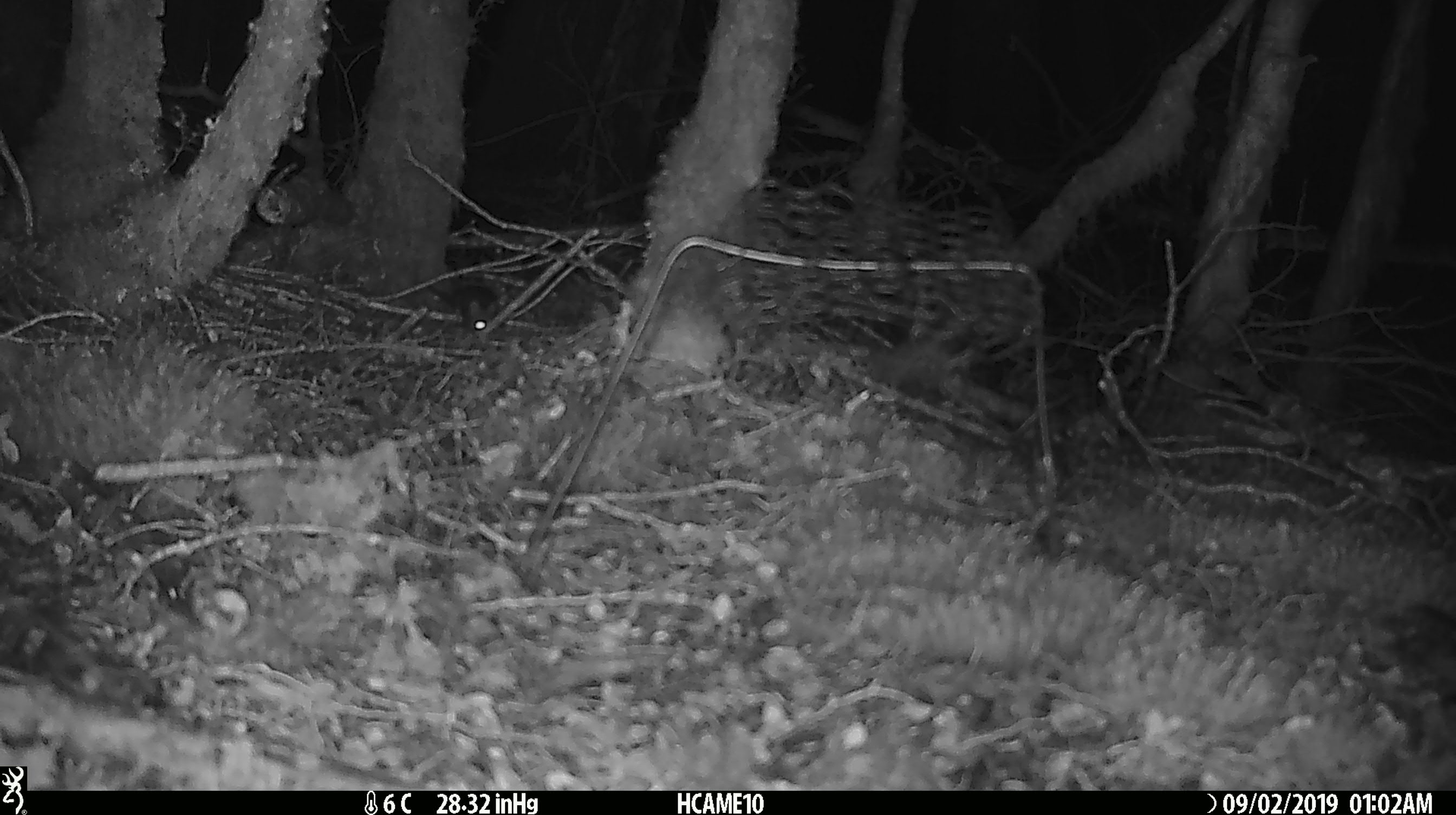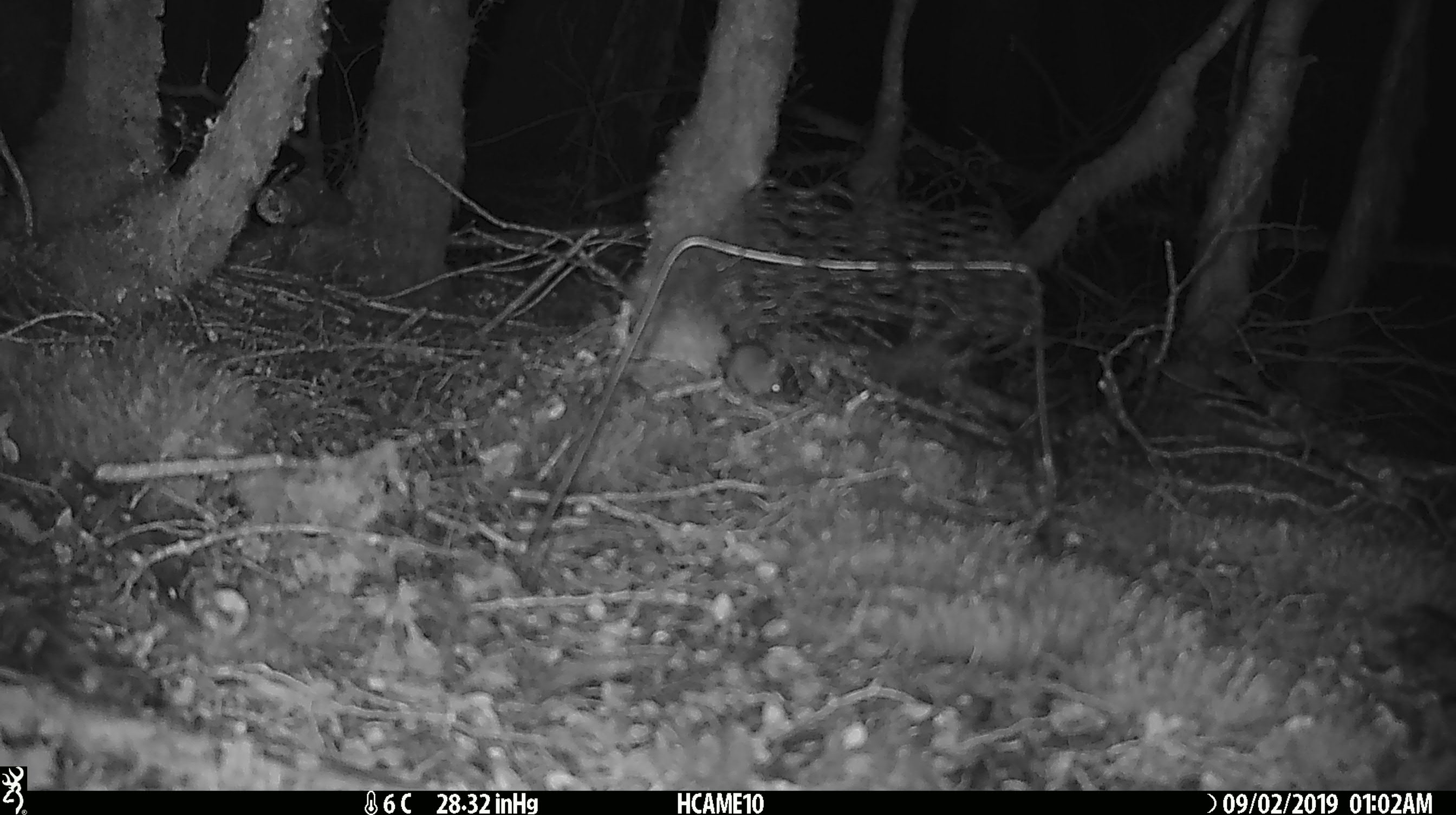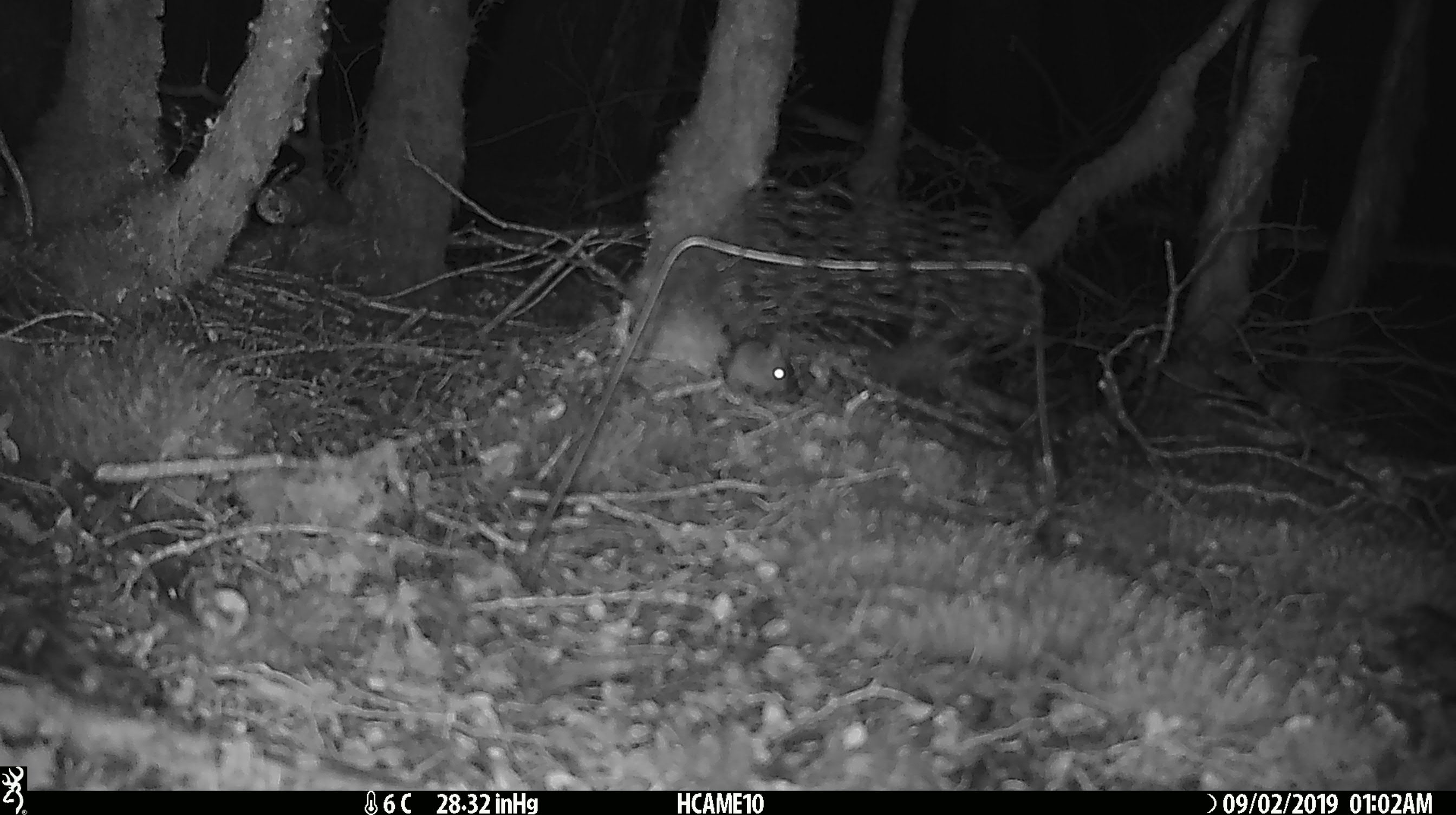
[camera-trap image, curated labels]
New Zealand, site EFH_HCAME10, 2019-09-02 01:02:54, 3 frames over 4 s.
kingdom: Animalia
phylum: Chordata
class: Mammalia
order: Rodentia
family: Muridae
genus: Mus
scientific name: Mus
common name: mouse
Mouse (Mus).